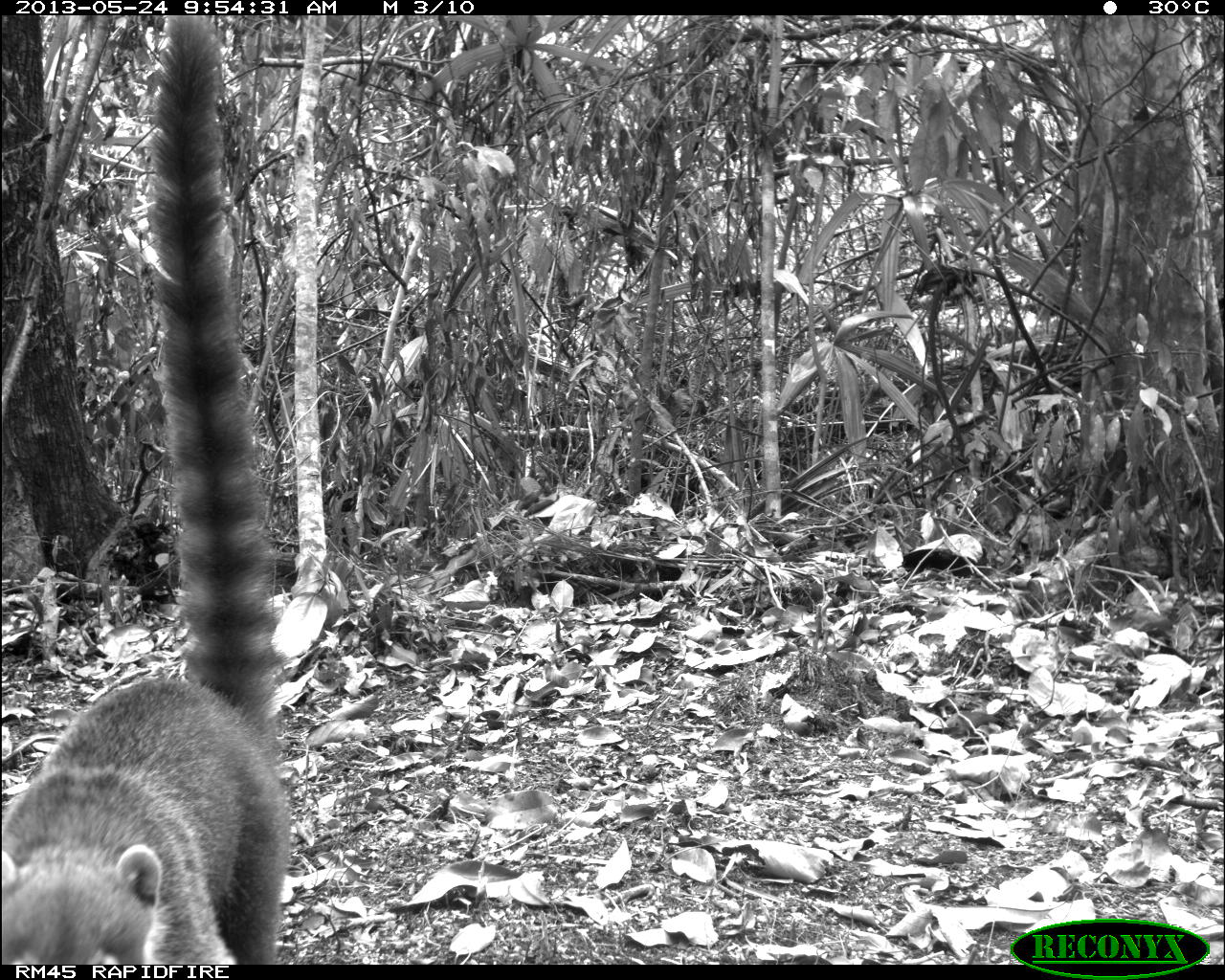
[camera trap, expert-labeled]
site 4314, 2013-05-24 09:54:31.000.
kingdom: Animalia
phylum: Chordata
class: Mammalia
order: Carnivora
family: Procyonidae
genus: Nasua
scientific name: Nasua narica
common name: white-nosed coati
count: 1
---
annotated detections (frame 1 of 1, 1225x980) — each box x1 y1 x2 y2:
nasua narica: 1 14 288 963